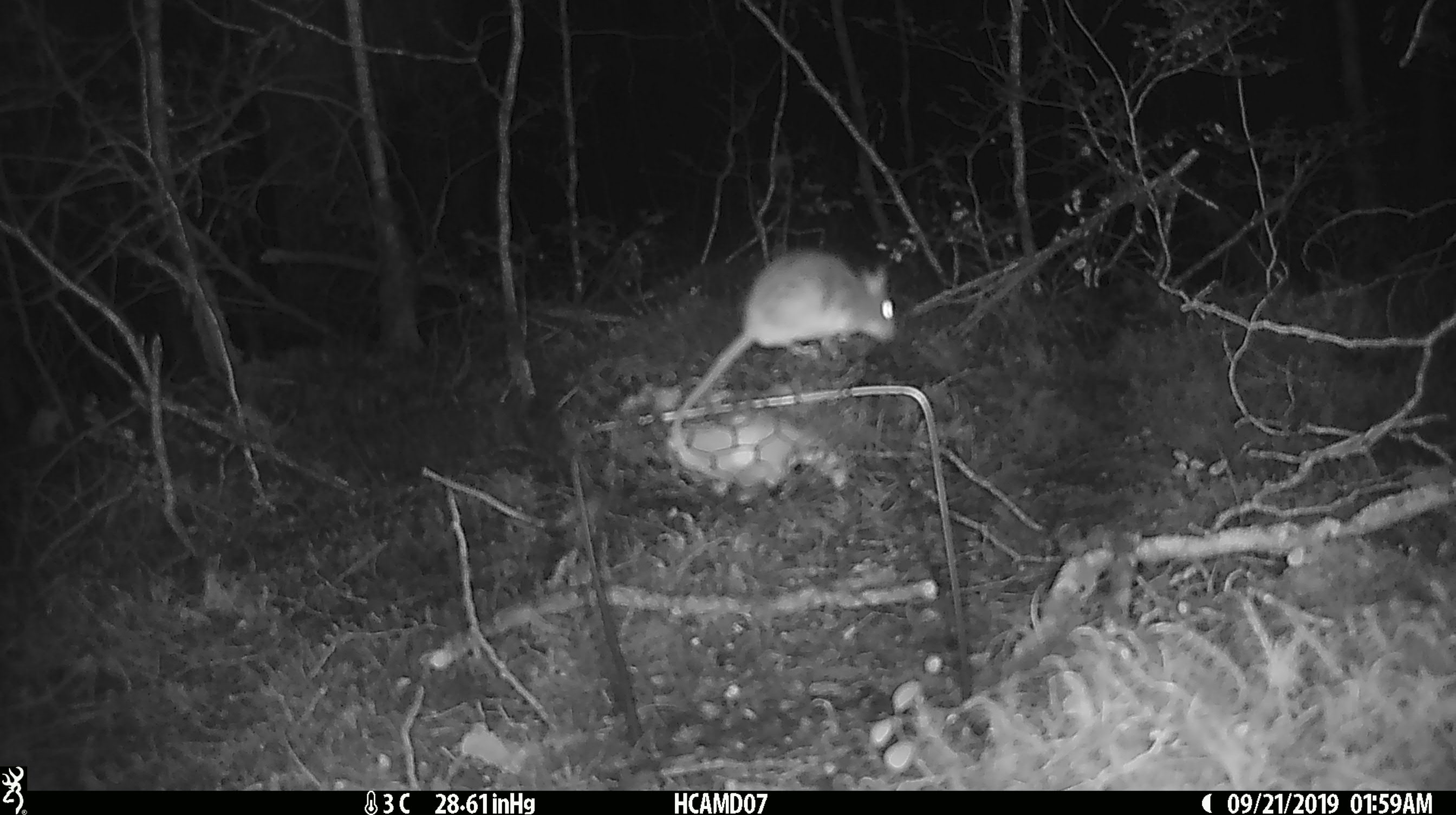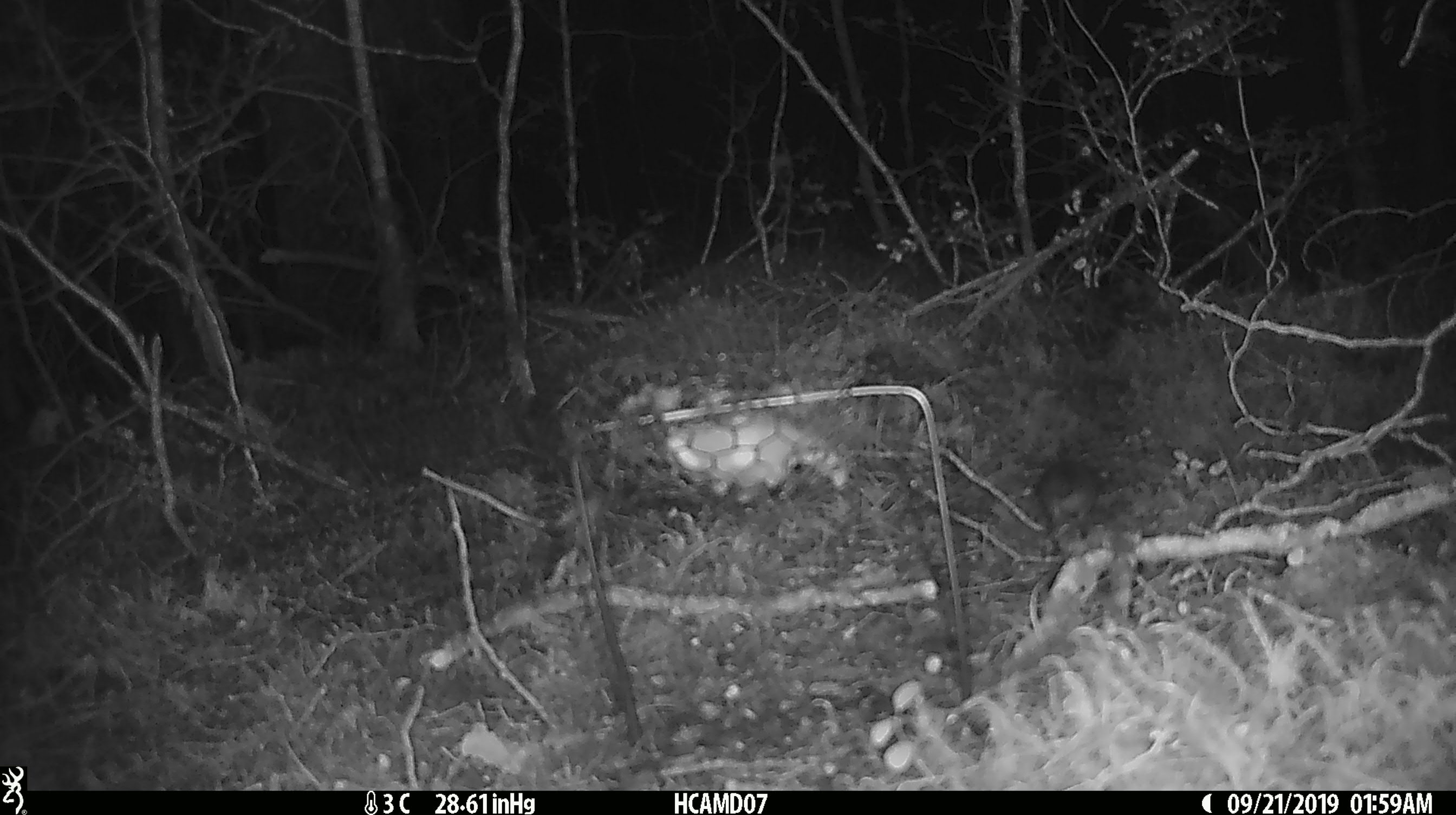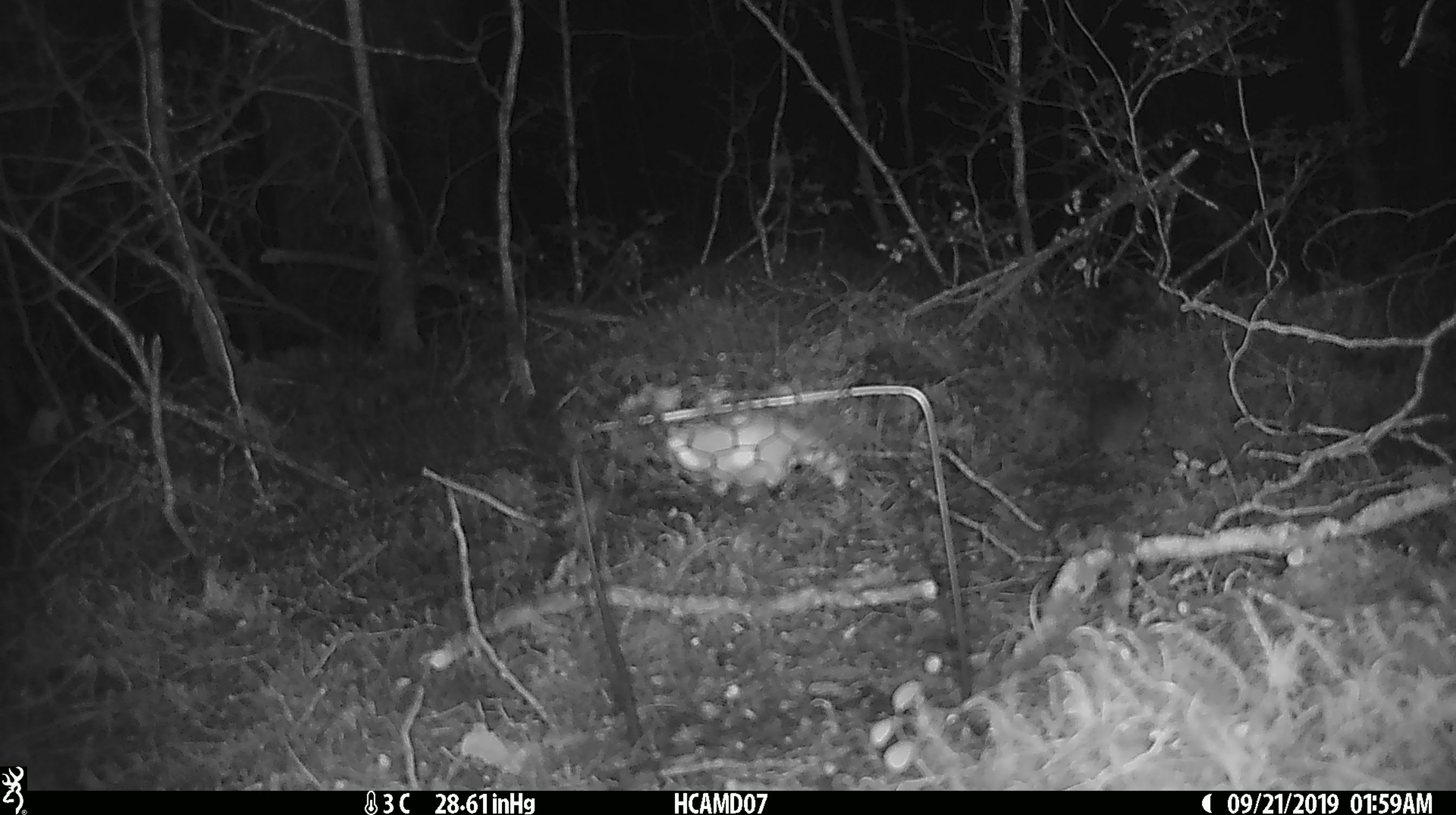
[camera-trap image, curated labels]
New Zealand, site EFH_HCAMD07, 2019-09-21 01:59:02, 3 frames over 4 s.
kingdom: Animalia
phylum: Chordata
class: Mammalia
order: Rodentia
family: Muridae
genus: Mus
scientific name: Mus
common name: mouse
Mouse (Mus).